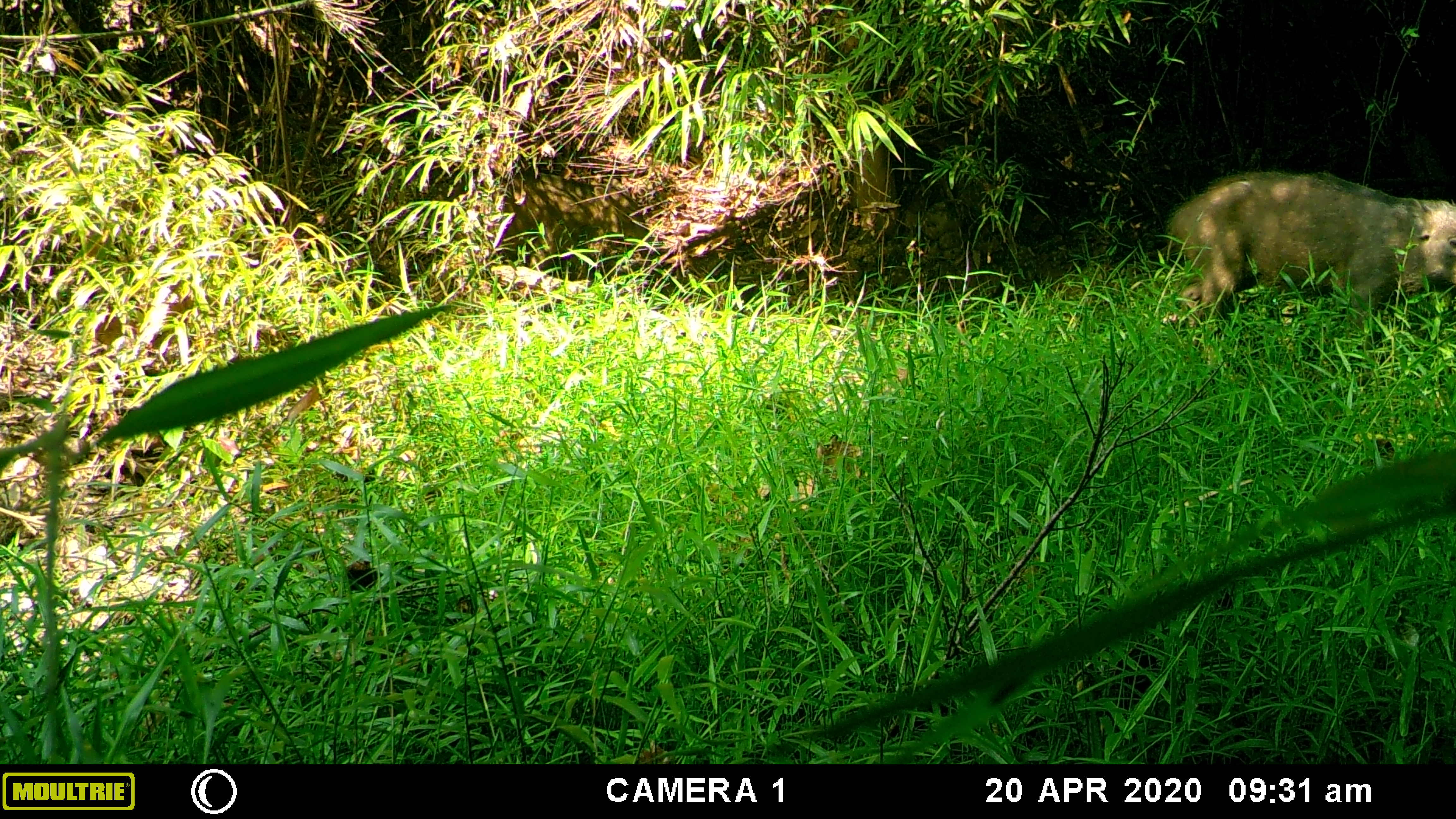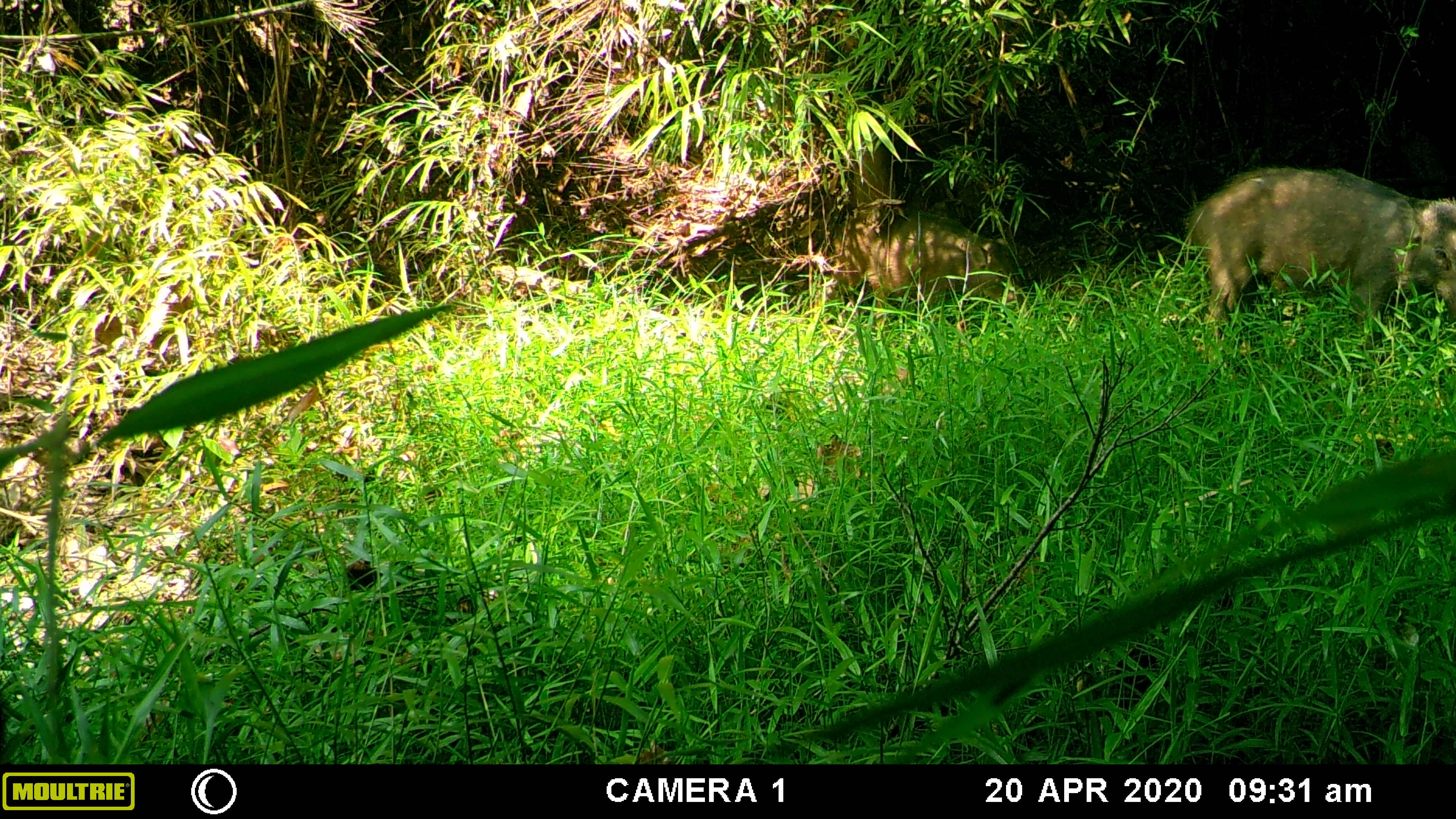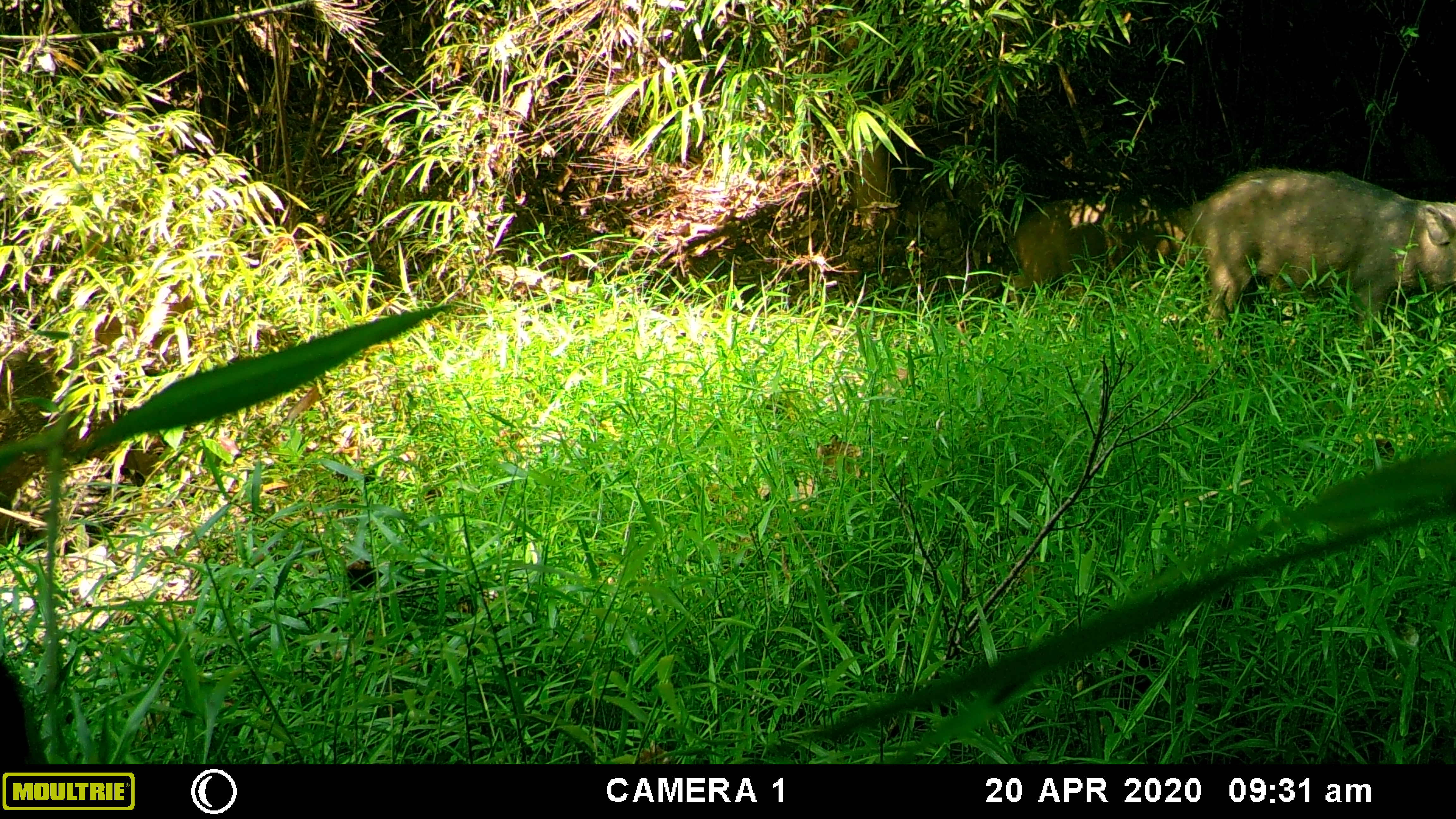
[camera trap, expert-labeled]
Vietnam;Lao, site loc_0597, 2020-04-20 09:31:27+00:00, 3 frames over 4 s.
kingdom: Animalia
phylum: Chordata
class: Mammalia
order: Artiodactyla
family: Suidae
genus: Sus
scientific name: Sus scrofa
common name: eurasian wild pig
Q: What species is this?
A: Eurasian wild pig (Sus scrofa).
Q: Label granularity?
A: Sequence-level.